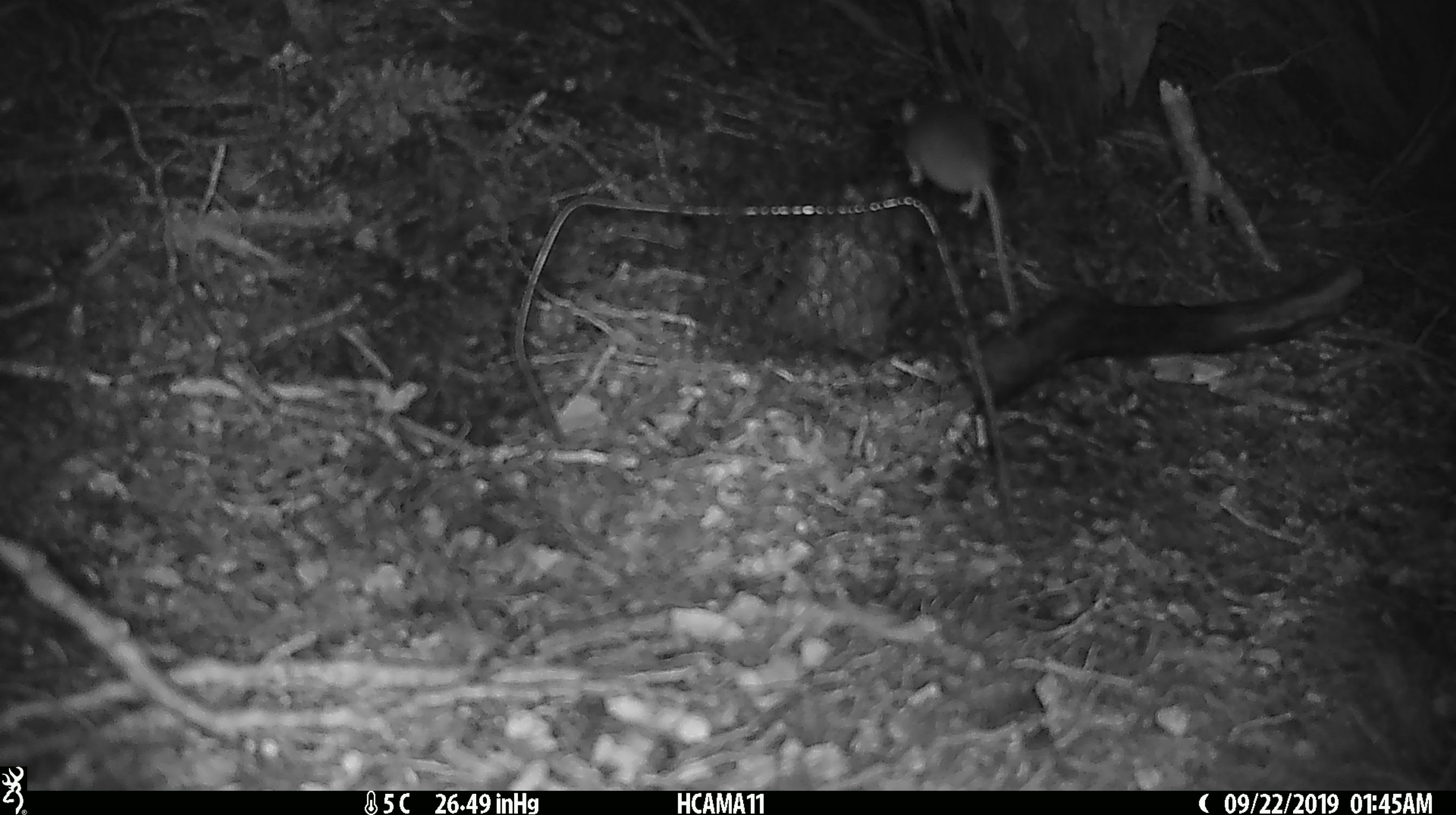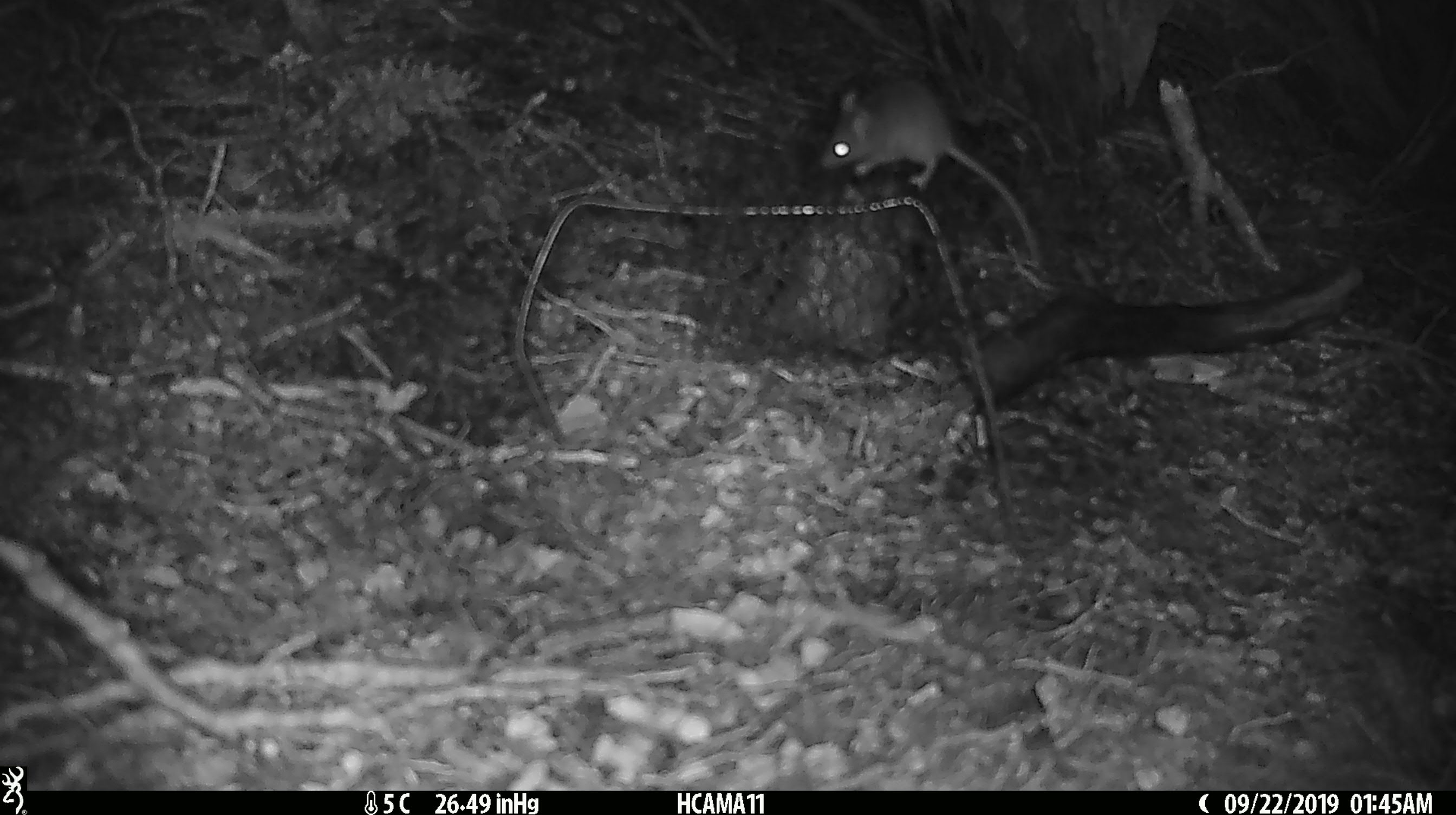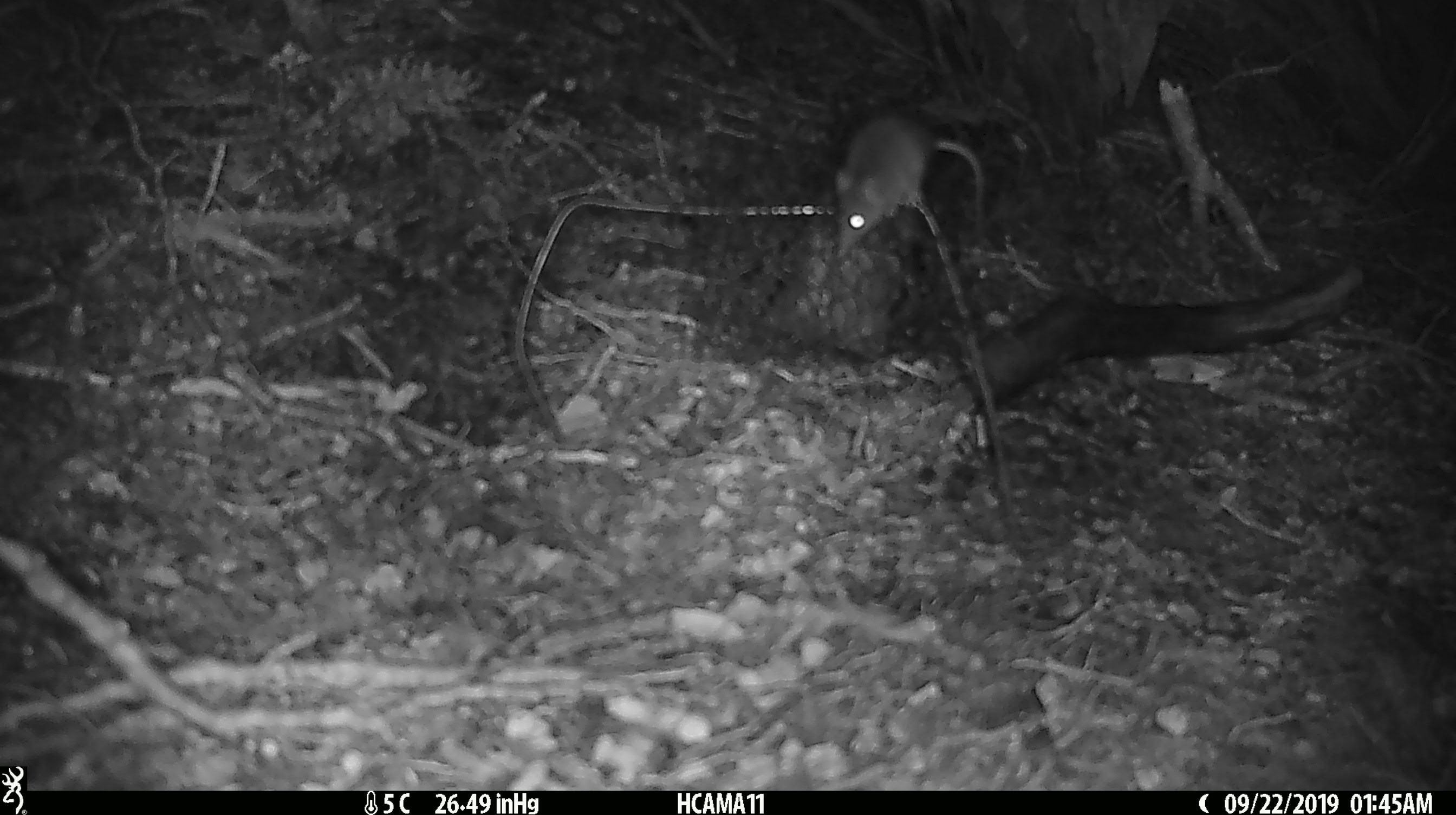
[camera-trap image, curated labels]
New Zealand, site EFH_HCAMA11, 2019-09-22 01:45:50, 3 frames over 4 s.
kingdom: Animalia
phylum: Chordata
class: Mammalia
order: Rodentia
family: Muridae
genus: Mus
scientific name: Mus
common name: mouse